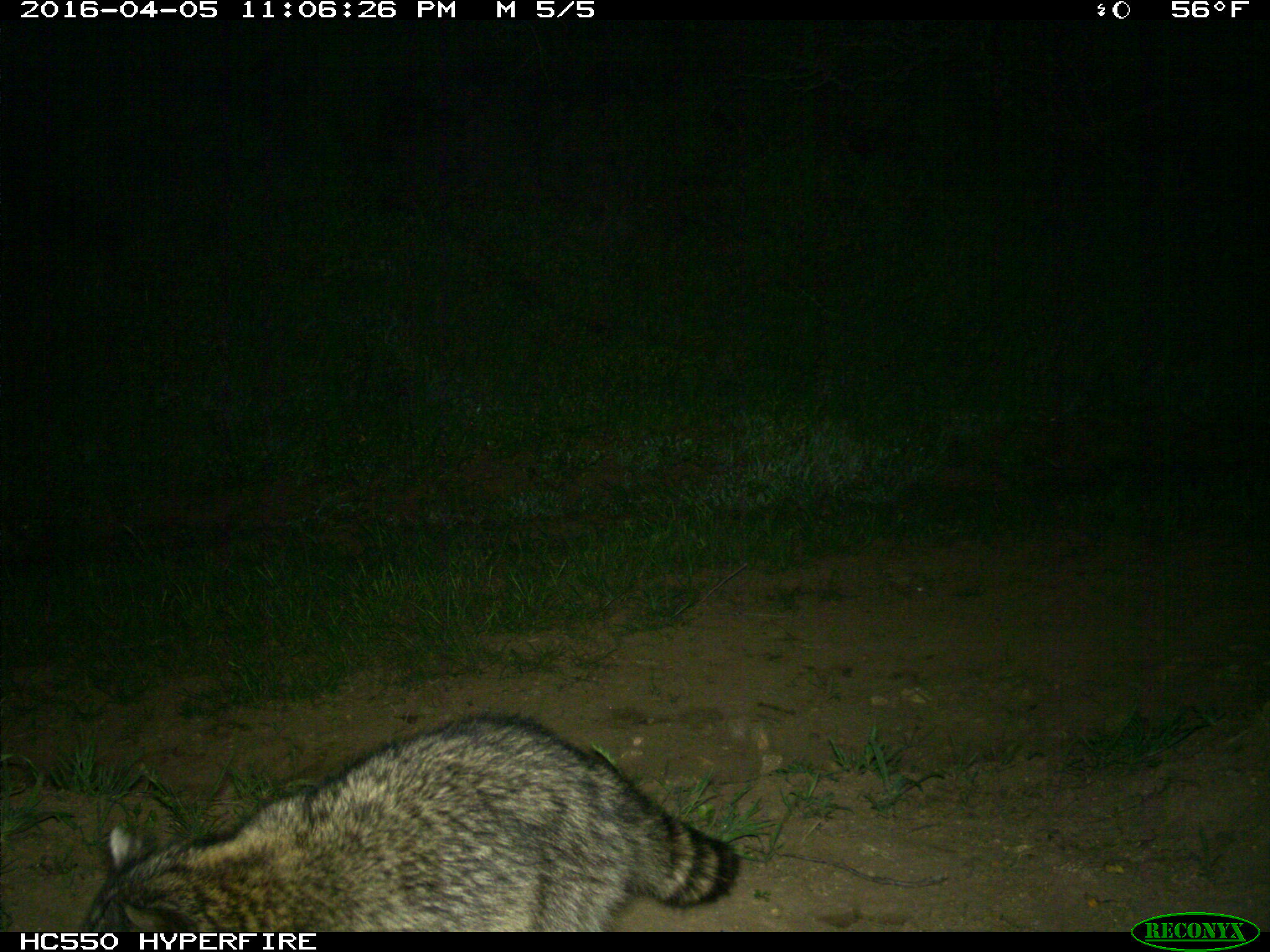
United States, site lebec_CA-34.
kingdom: Animalia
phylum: Chordata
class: Mammalia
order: Carnivora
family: Procyonidae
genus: Procyon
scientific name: Procyon lotor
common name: common raccoon